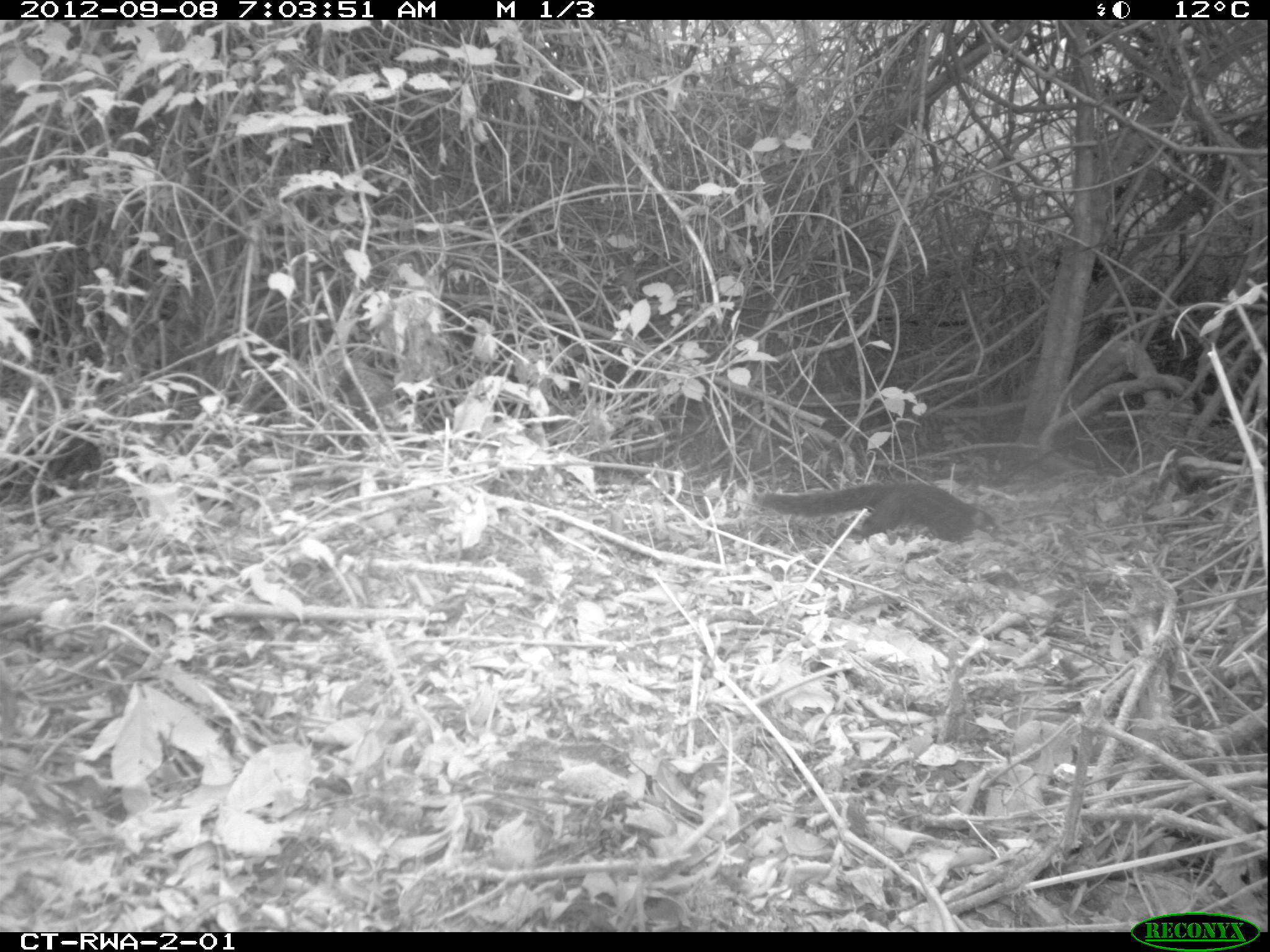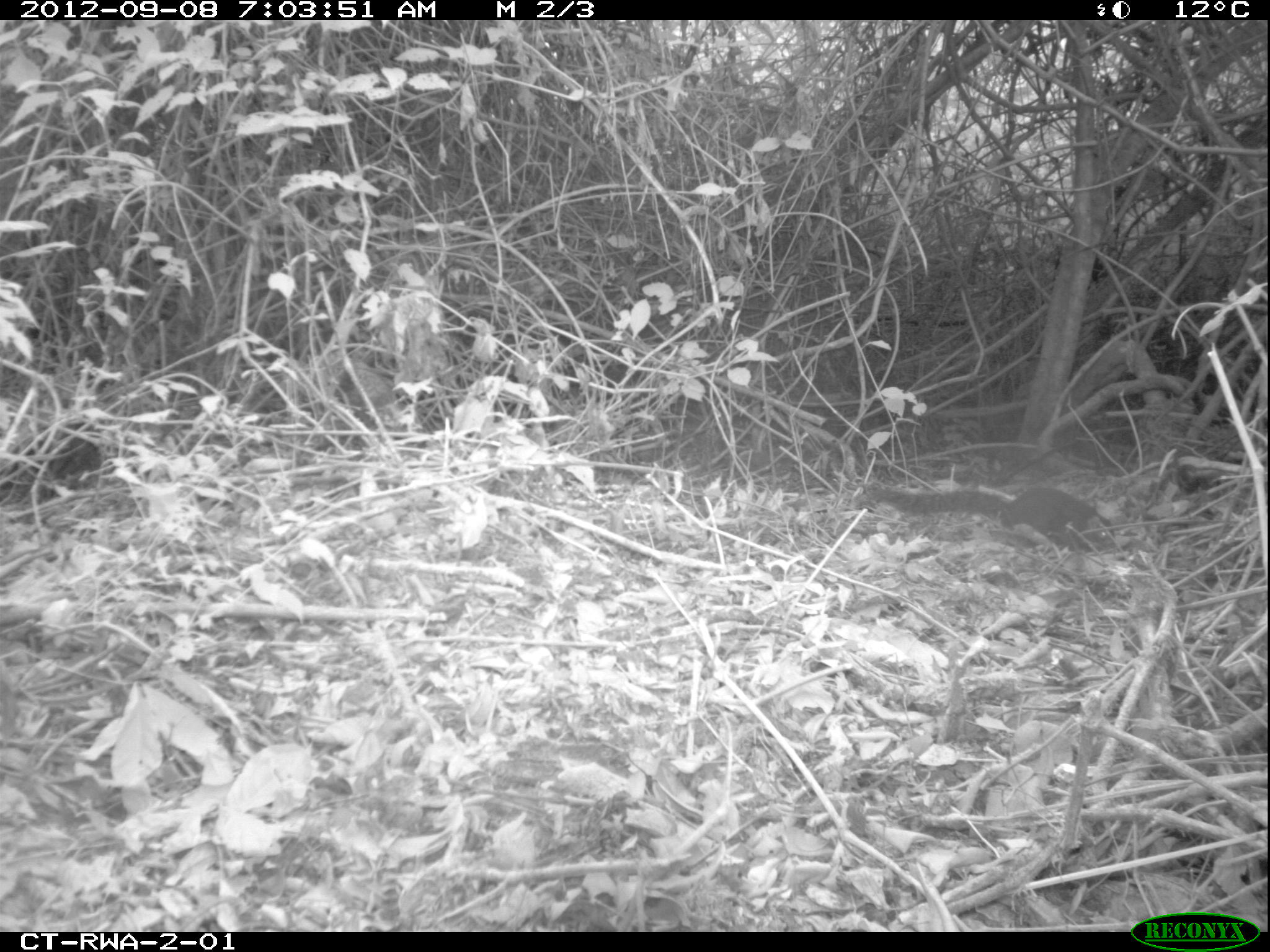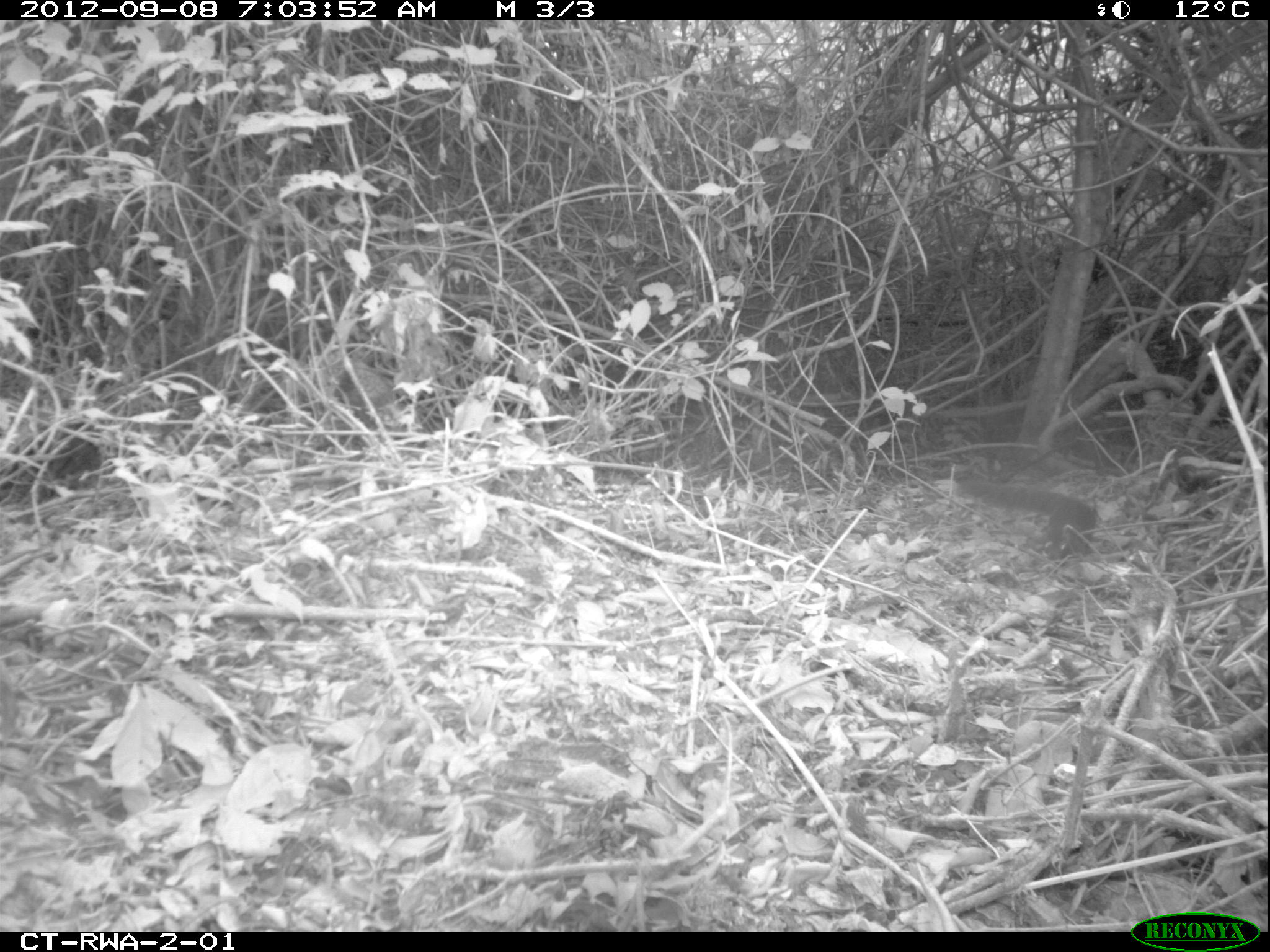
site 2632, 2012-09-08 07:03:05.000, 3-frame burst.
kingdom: Animalia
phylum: Chordata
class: Mammalia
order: Rodentia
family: Sciuridae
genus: Protoxerus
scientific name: Protoxerus stangeri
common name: forest giant squirrel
Protoxerus stangeri (forest giant squirrel), count 1.